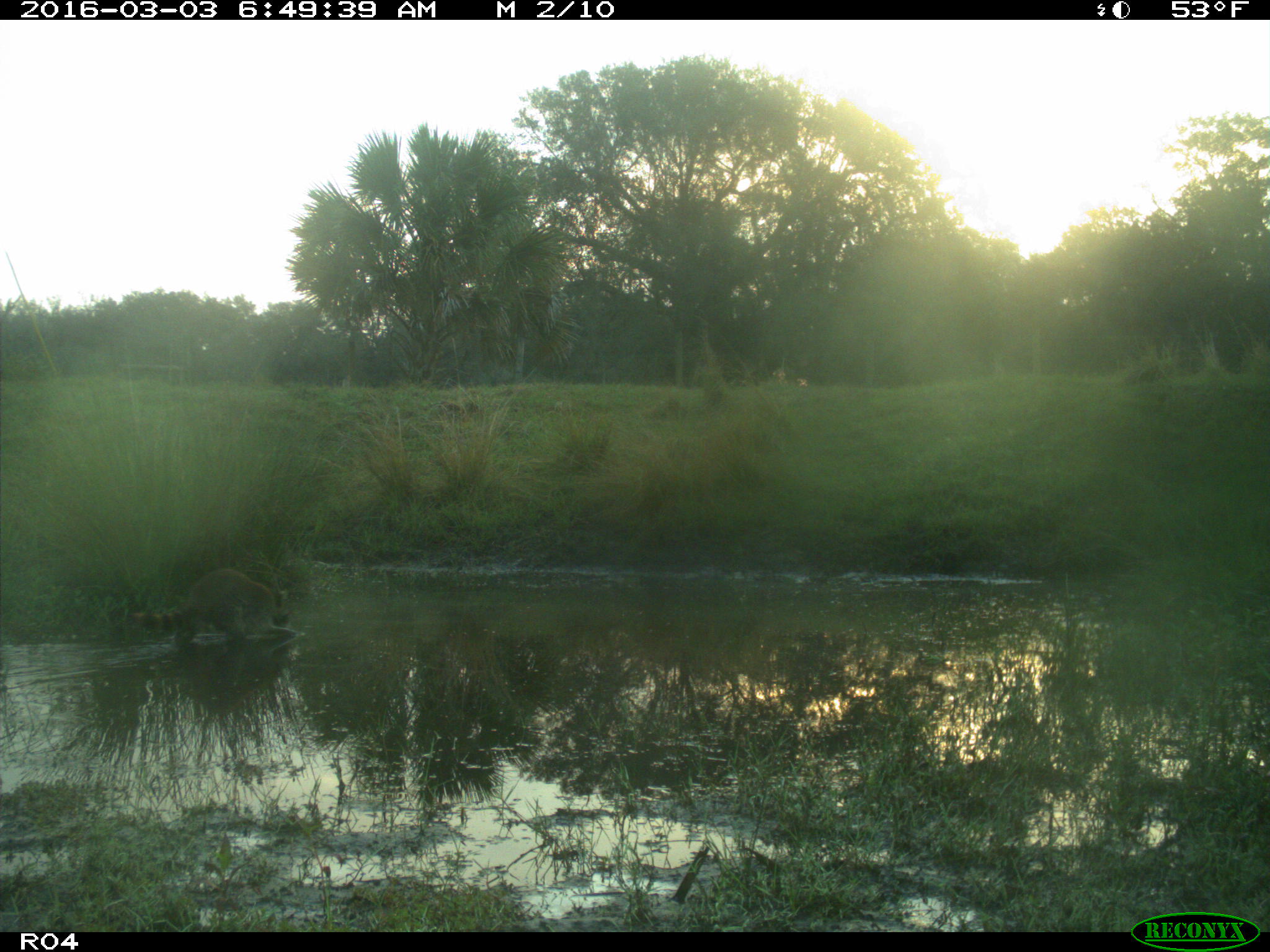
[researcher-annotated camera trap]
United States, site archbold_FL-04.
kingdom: Animalia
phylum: Chordata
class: Mammalia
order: Carnivora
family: Procyonidae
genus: Procyon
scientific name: Procyon lotor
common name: common raccoon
Procyon lotor (common raccoon).